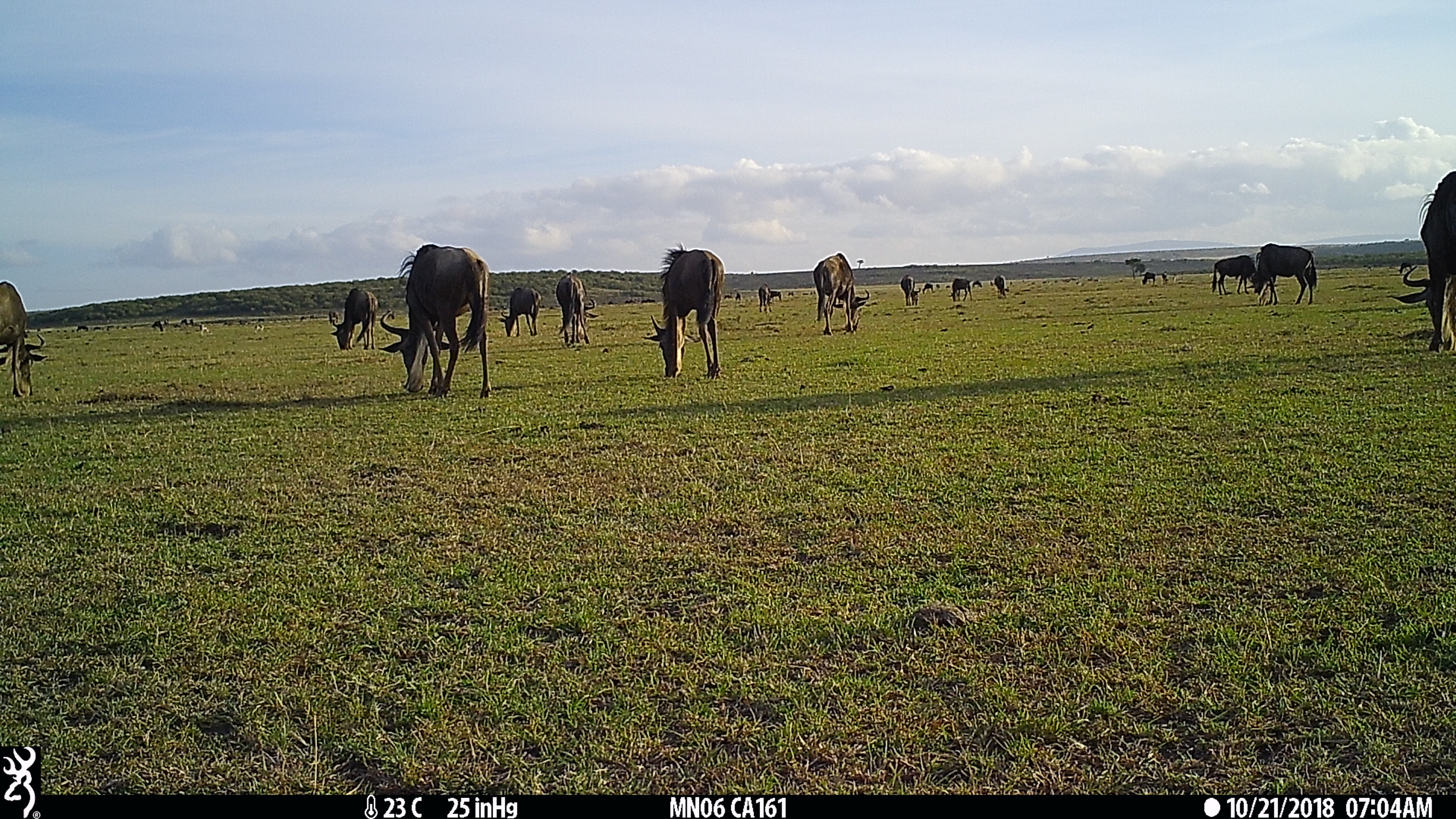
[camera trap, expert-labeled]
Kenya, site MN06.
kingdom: Animalia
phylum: Chordata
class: Mammalia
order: Artiodactyla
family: Bovidae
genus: Connochaetes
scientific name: Connochaetes taurinus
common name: blue wildebeest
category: wildebeest